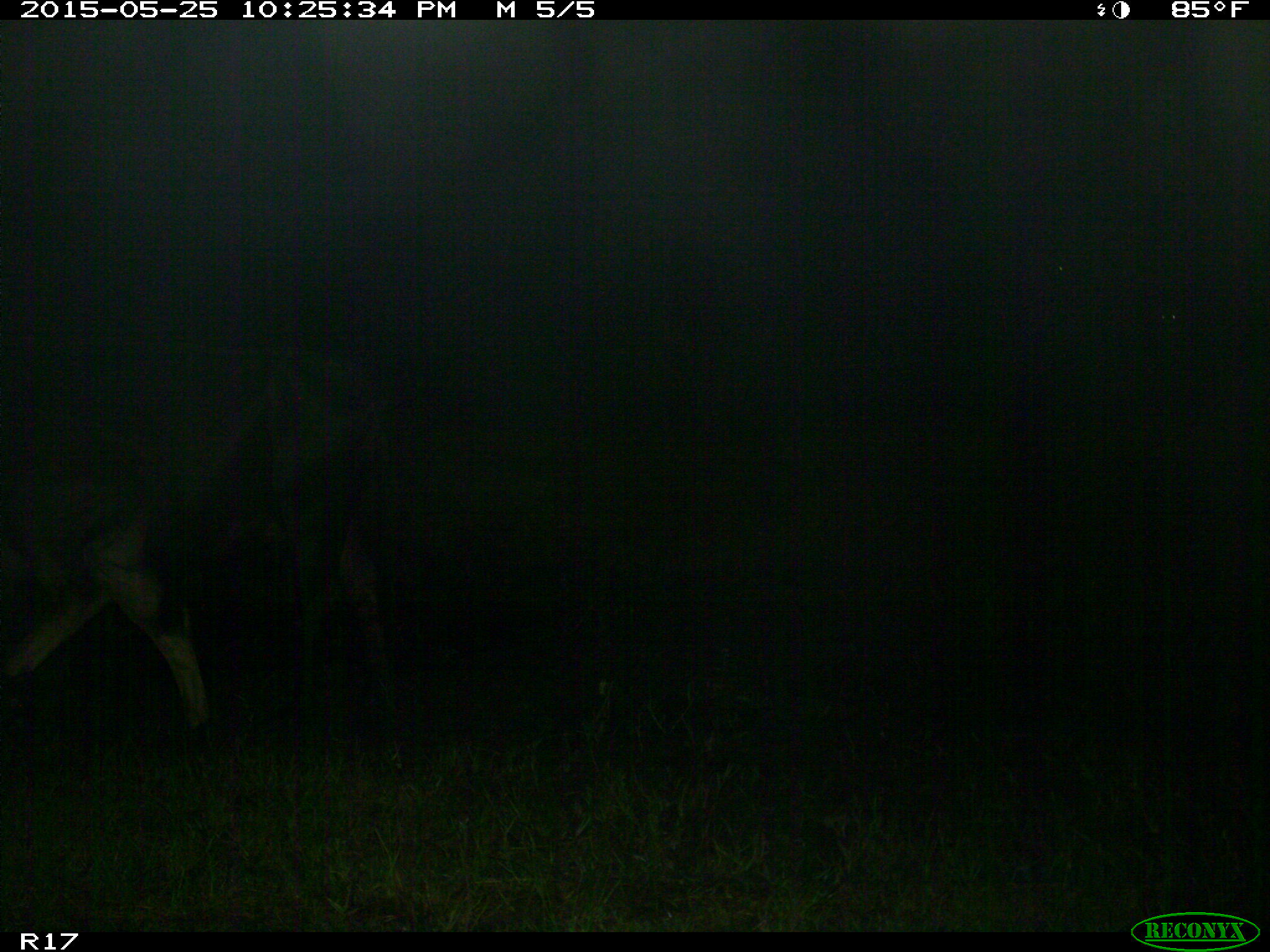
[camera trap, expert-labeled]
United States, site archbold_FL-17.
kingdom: Animalia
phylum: Chordata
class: Mammalia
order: Artiodactyla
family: Bovidae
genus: Bos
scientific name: Bos taurus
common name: domestic cow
Bos taurus (domestic cow).